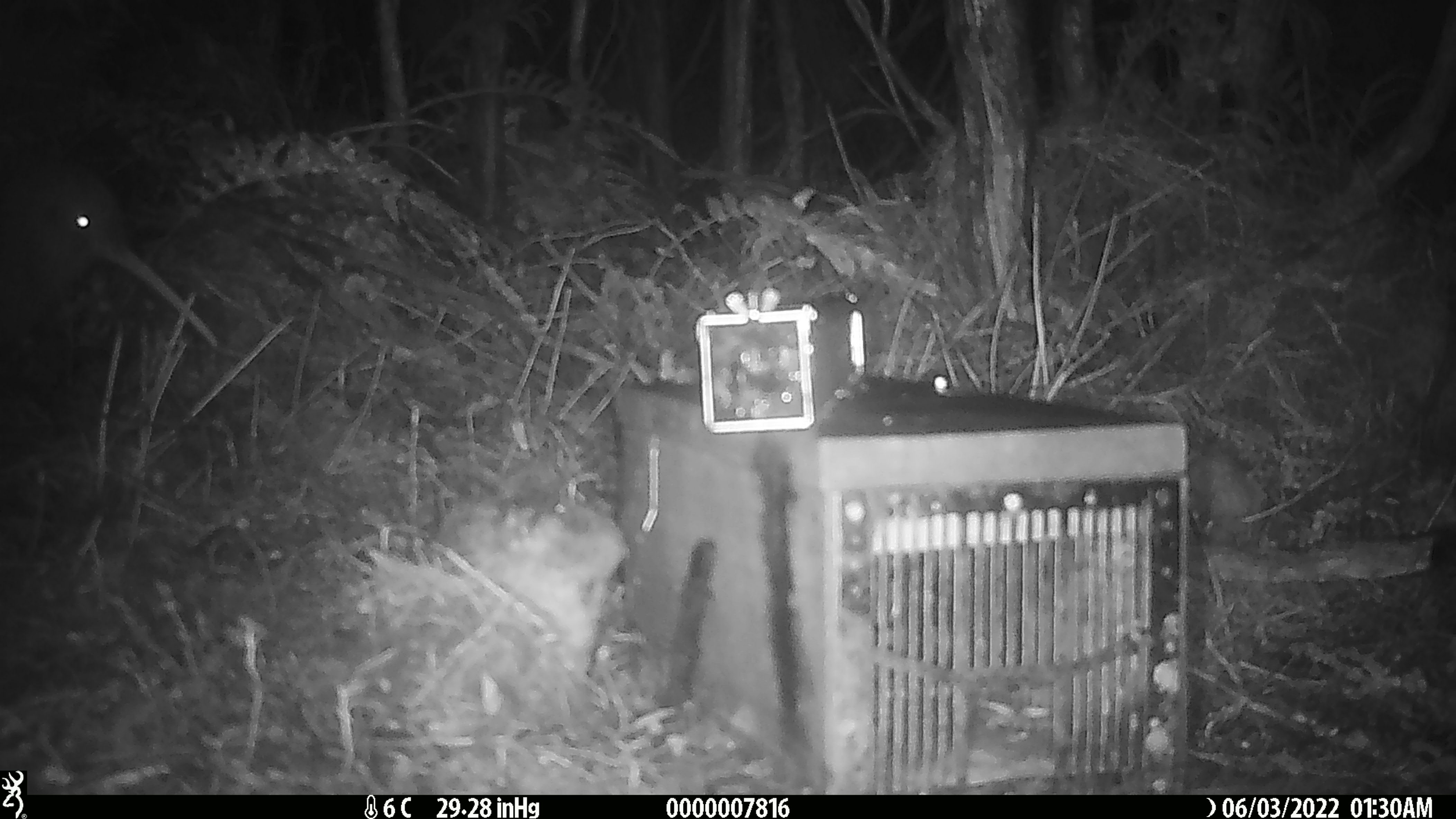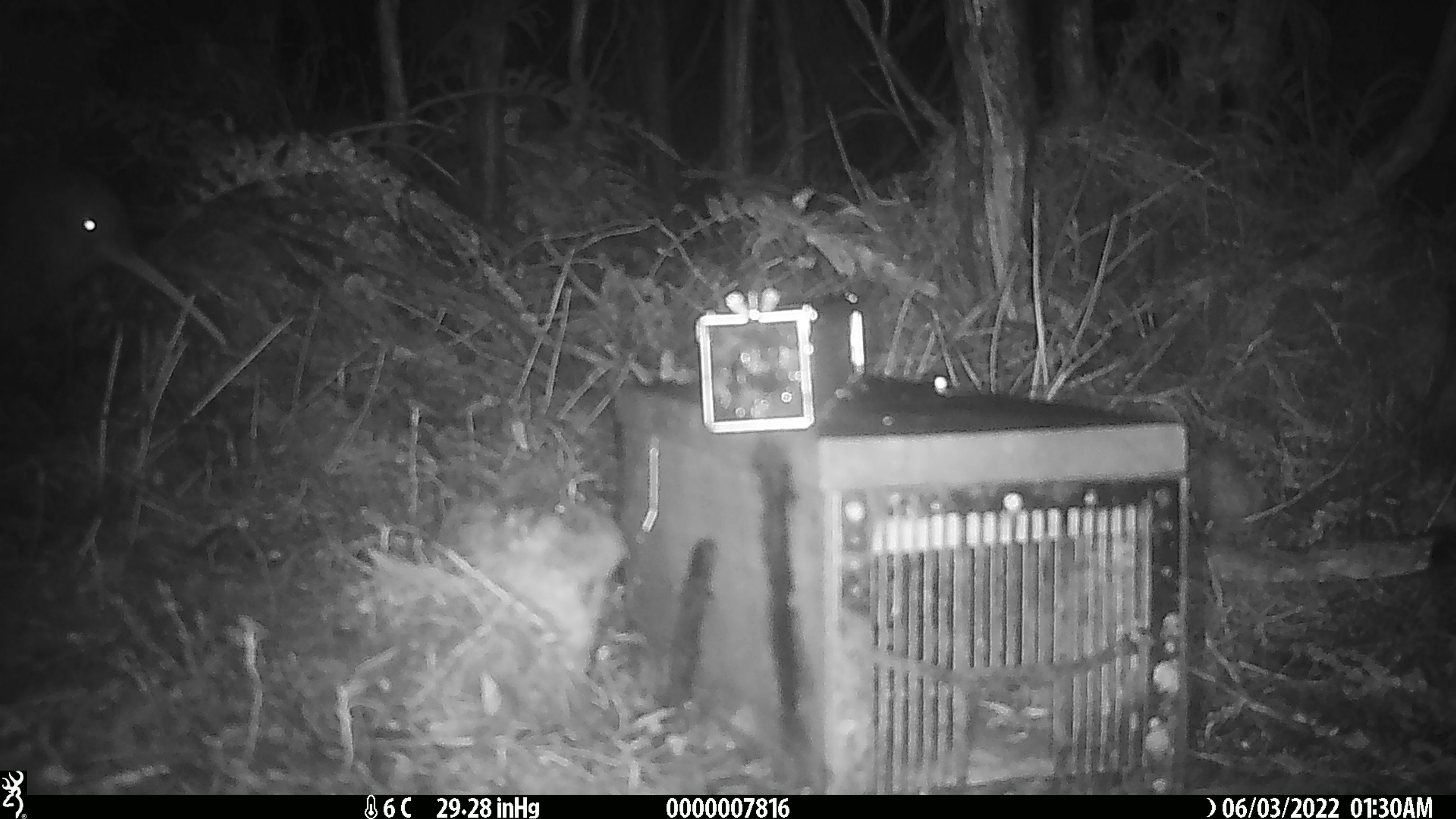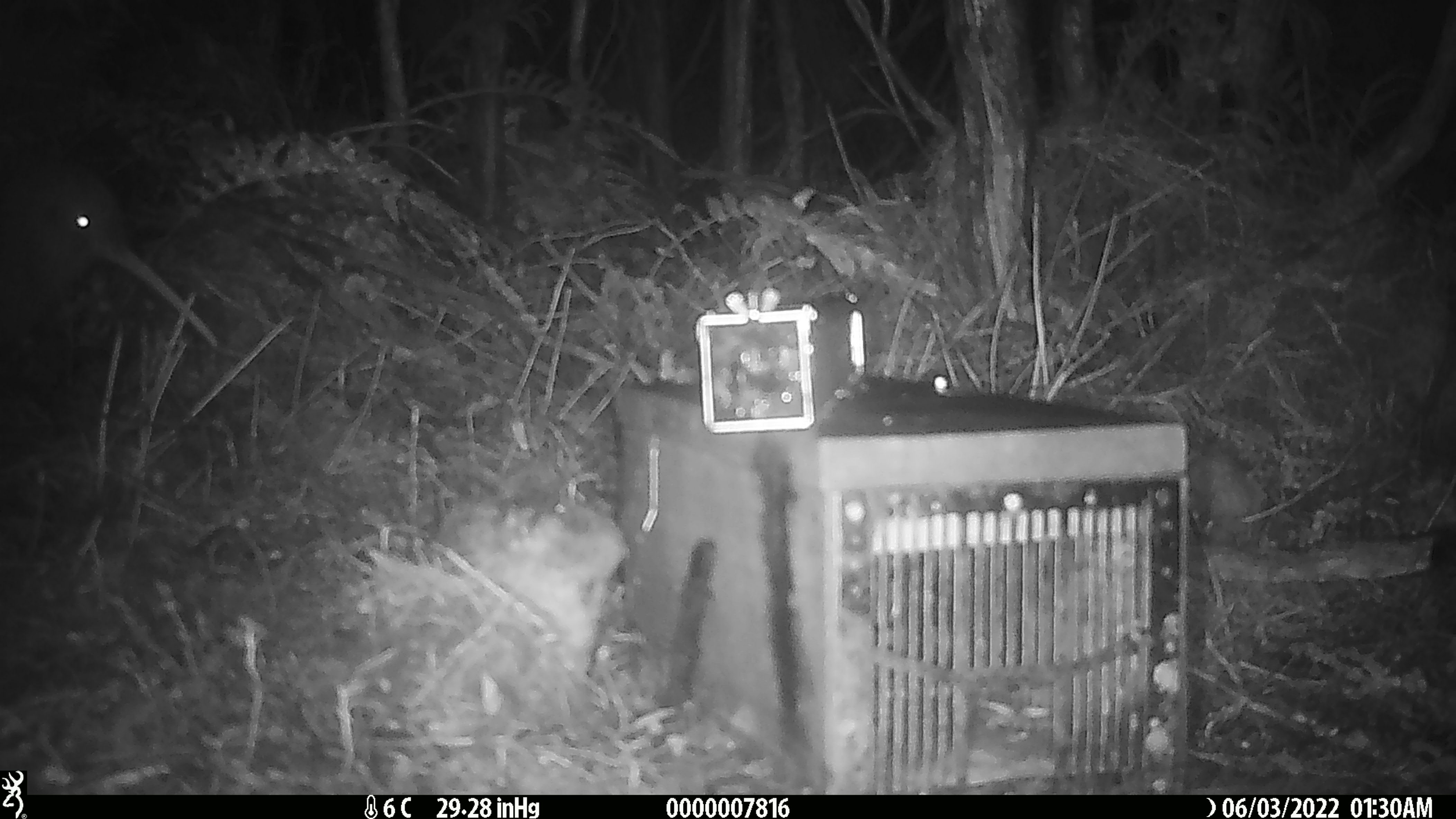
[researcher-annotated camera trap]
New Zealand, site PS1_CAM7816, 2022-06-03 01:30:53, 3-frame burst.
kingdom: Animalia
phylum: Chordata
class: Aves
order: Apterygiformes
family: Apterygidae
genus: Apteryx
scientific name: Apteryx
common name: kiwi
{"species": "kiwi (Apteryx)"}